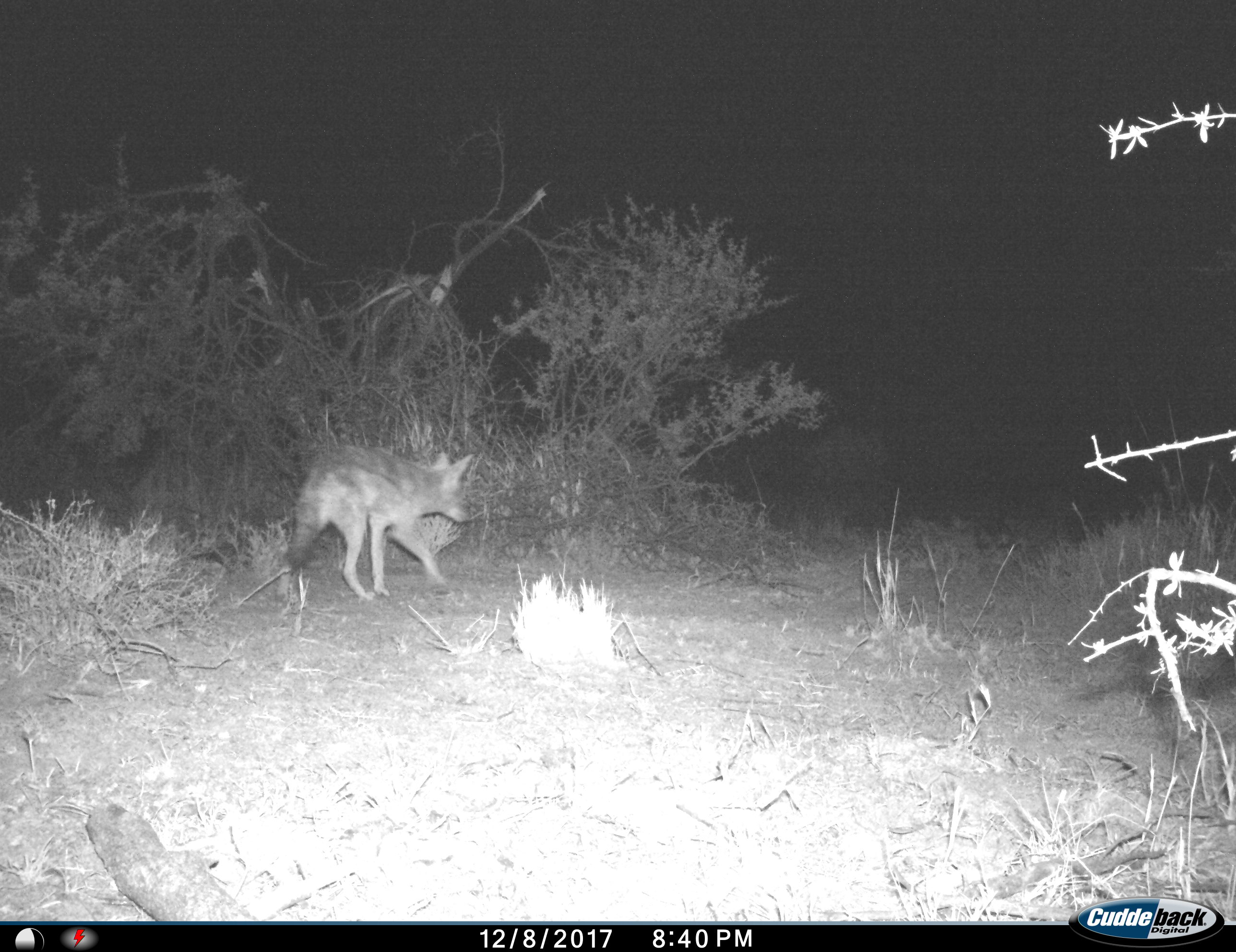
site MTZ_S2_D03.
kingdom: Animalia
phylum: Chordata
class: Mammalia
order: Carnivora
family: Canidae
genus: Lupulella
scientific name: Lupulella mesomelas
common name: black-backed jackal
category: jackalblackbacked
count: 1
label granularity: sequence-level